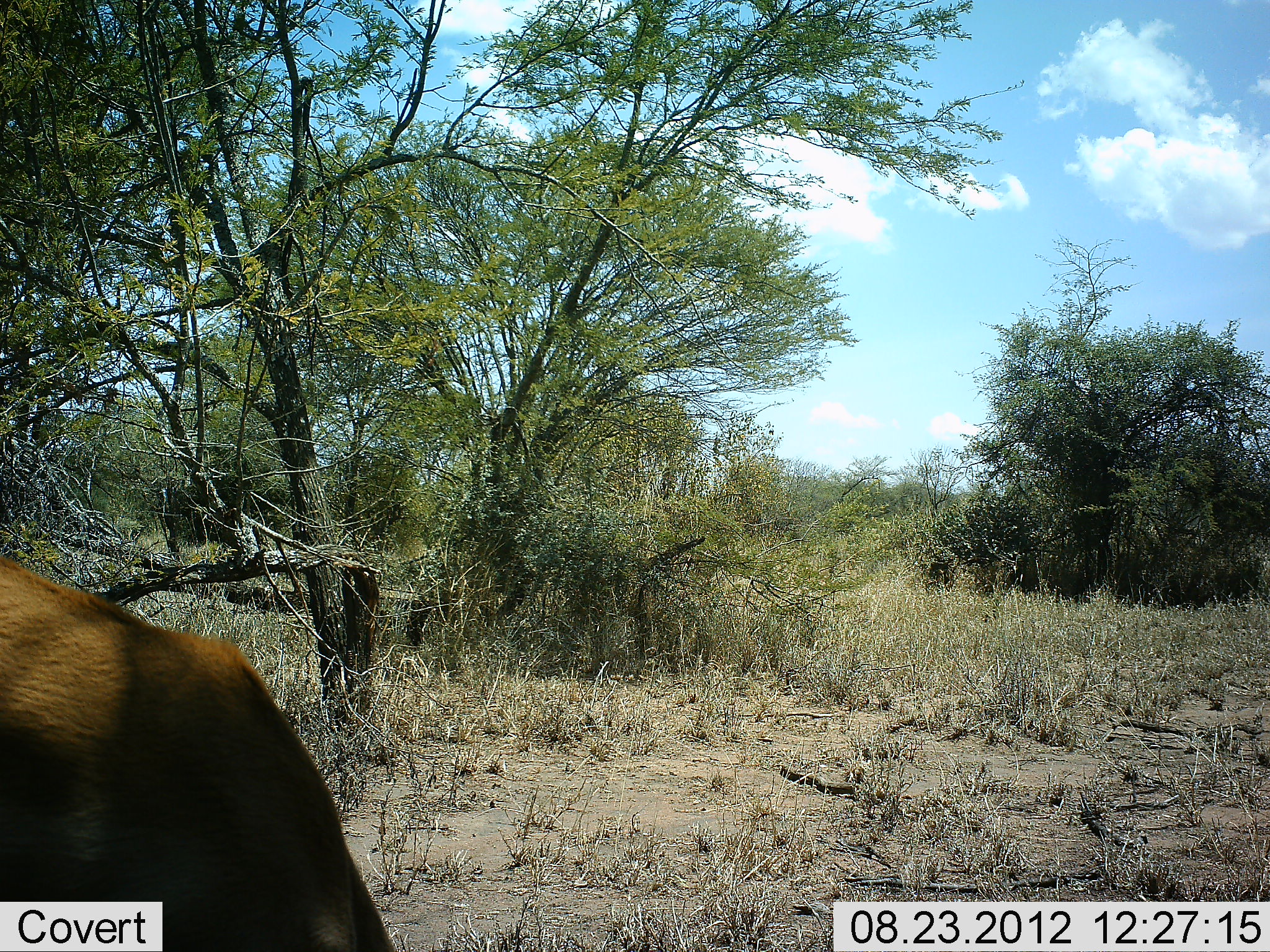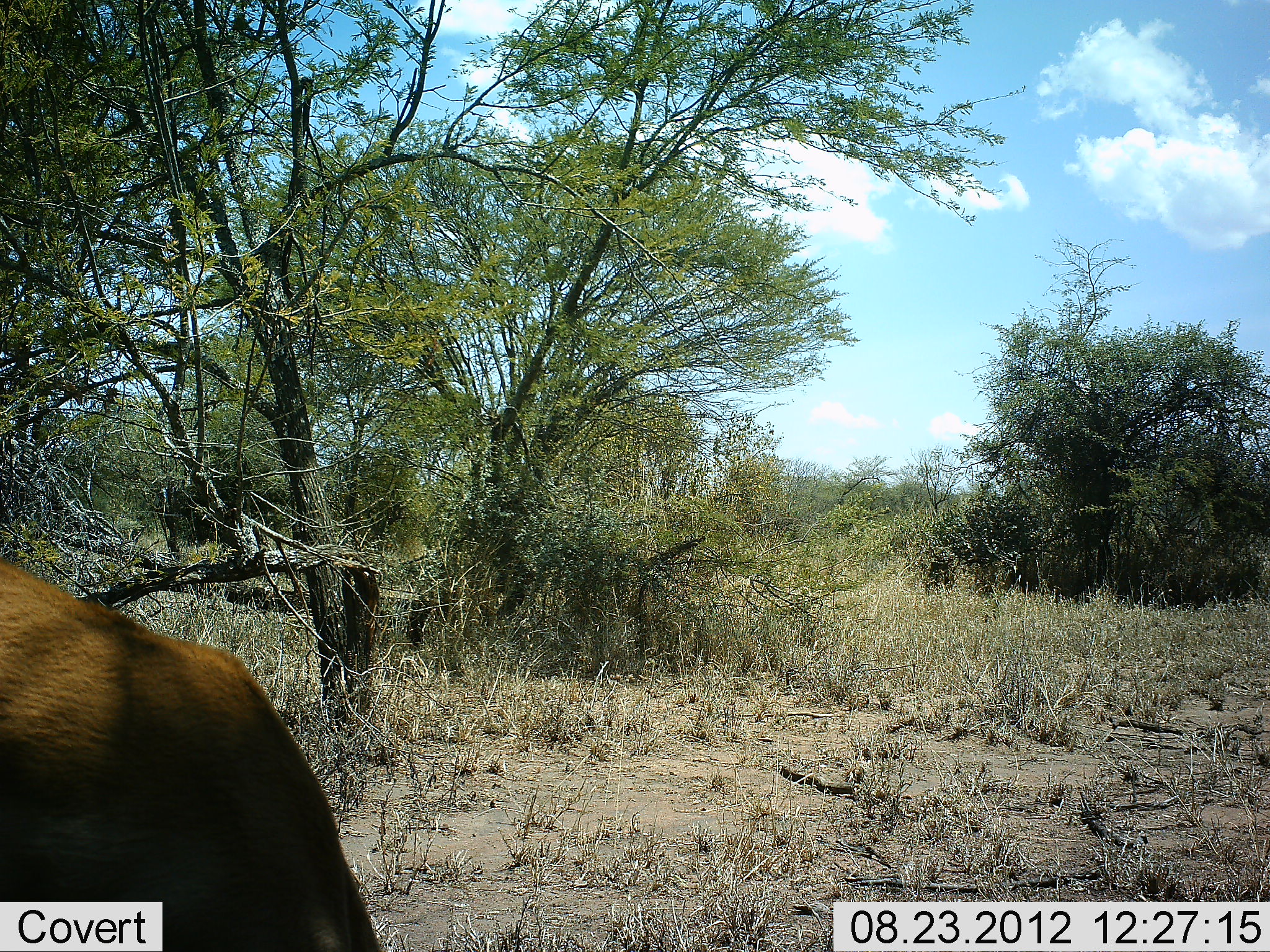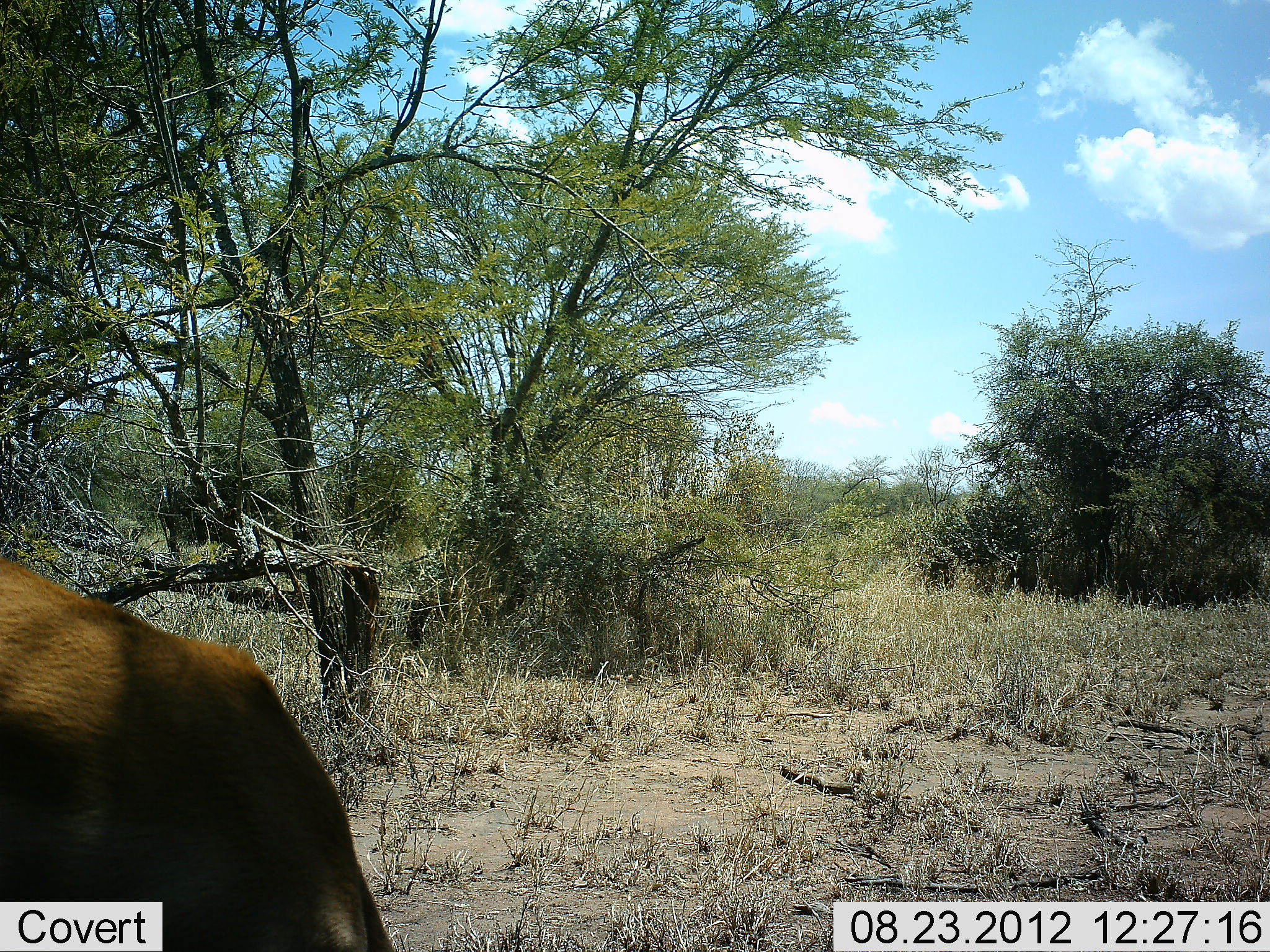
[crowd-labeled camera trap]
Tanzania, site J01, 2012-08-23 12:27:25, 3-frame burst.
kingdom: Animalia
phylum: Chordata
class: Mammalia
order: Artiodactyla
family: Bovidae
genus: Aepyceros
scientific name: Aepyceros melampus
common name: impala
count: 1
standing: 40%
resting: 0%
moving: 0%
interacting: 0%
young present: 0%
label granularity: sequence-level